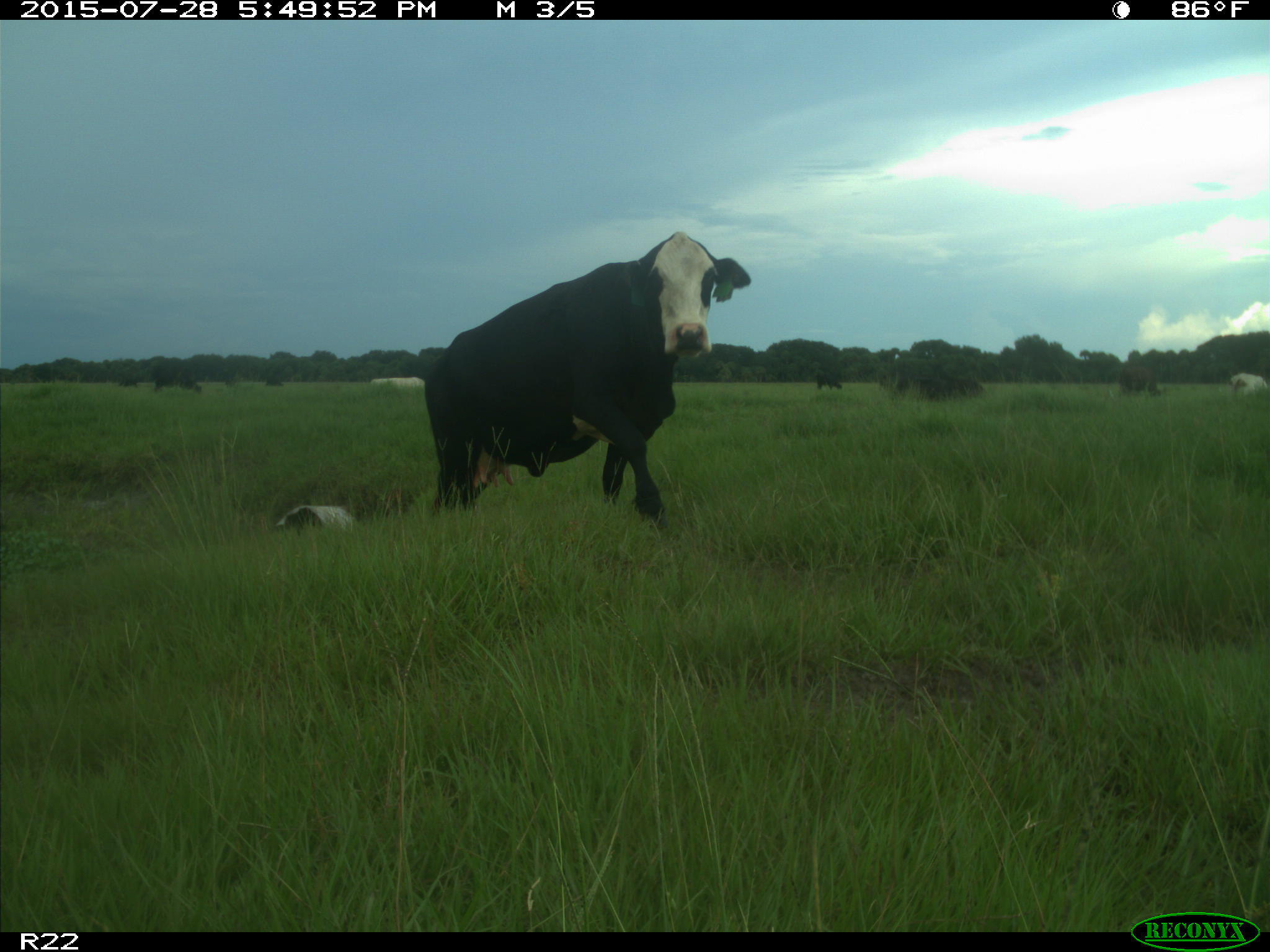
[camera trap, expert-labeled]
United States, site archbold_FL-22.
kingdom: Animalia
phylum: Chordata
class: Mammalia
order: Artiodactyla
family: Bovidae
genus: Bos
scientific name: Bos taurus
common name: domestic cow